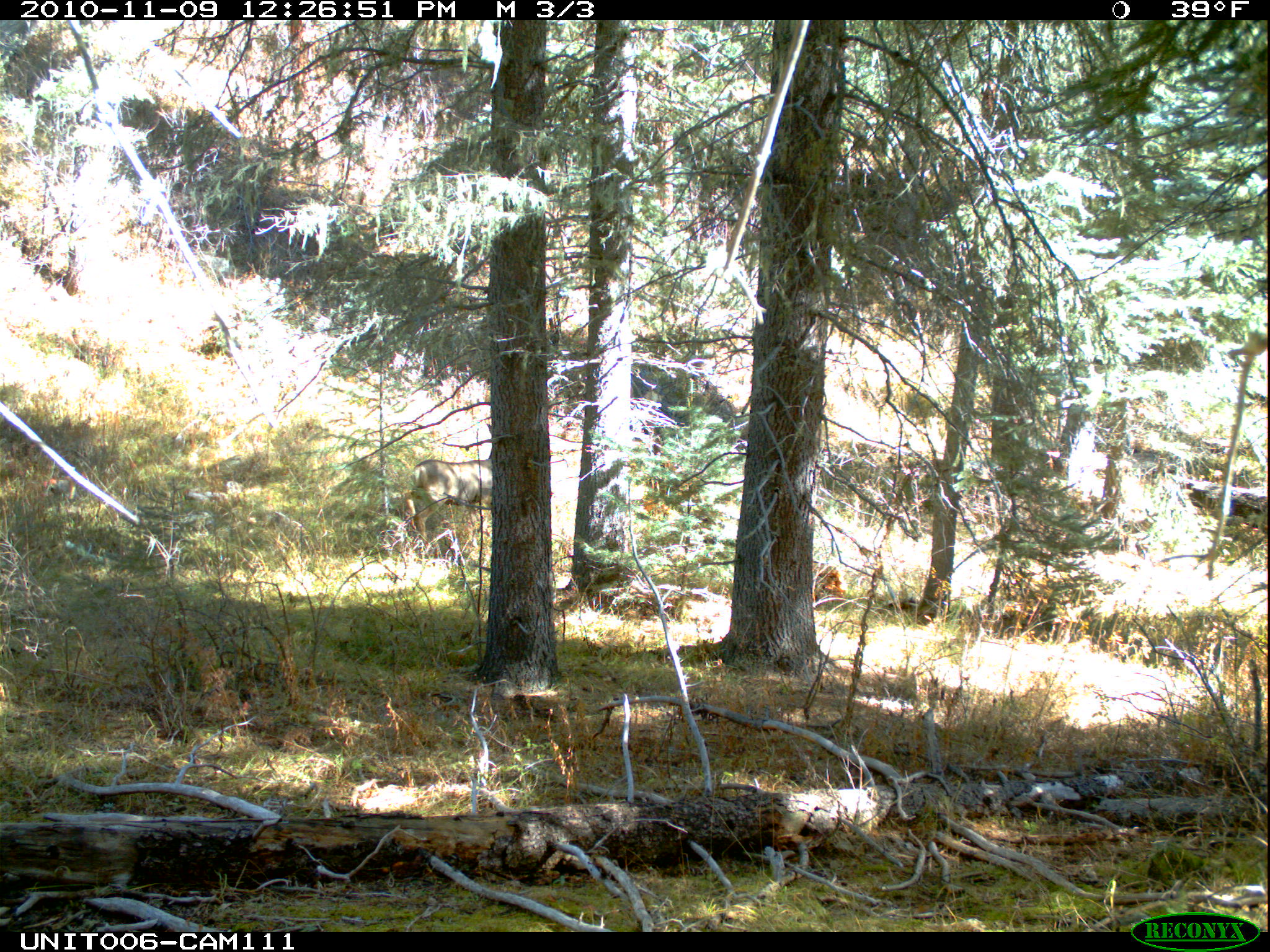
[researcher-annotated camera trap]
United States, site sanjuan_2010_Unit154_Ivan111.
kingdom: Animalia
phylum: Chordata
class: Mammalia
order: Artiodactyla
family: Cervidae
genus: Odocoileus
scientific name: Odocoileus hemionus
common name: mule deer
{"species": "Odocoileus hemionus (mule deer)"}